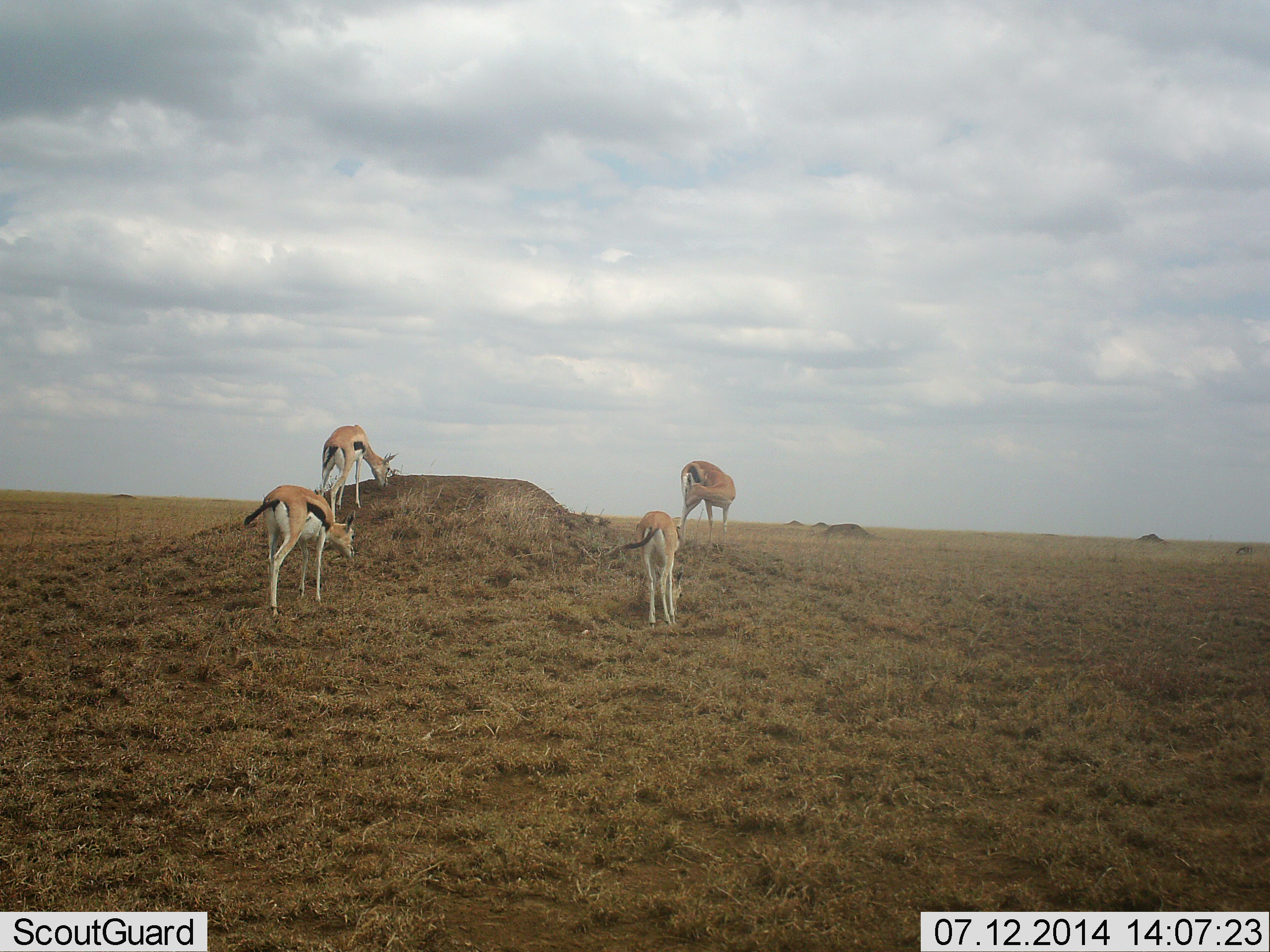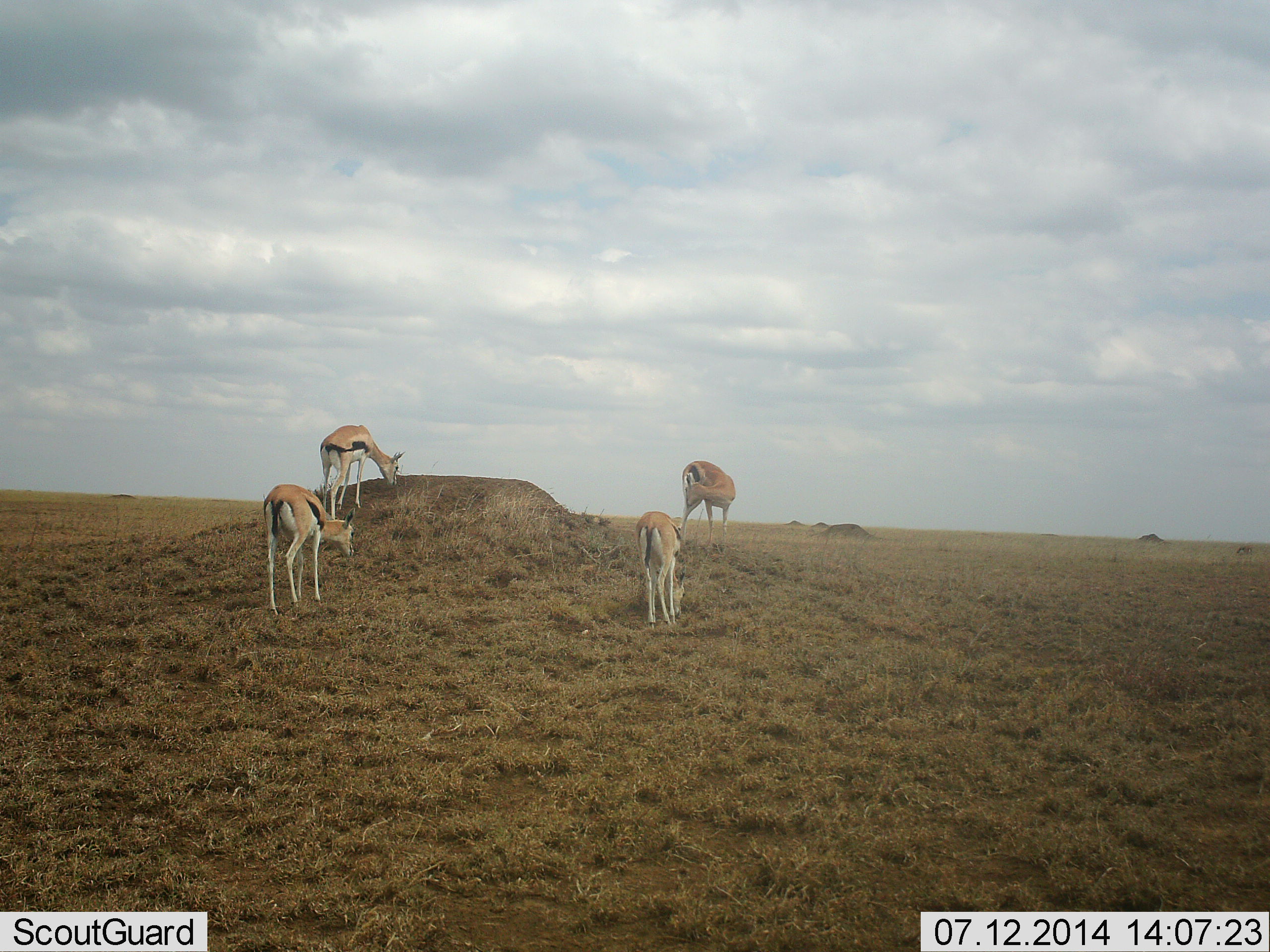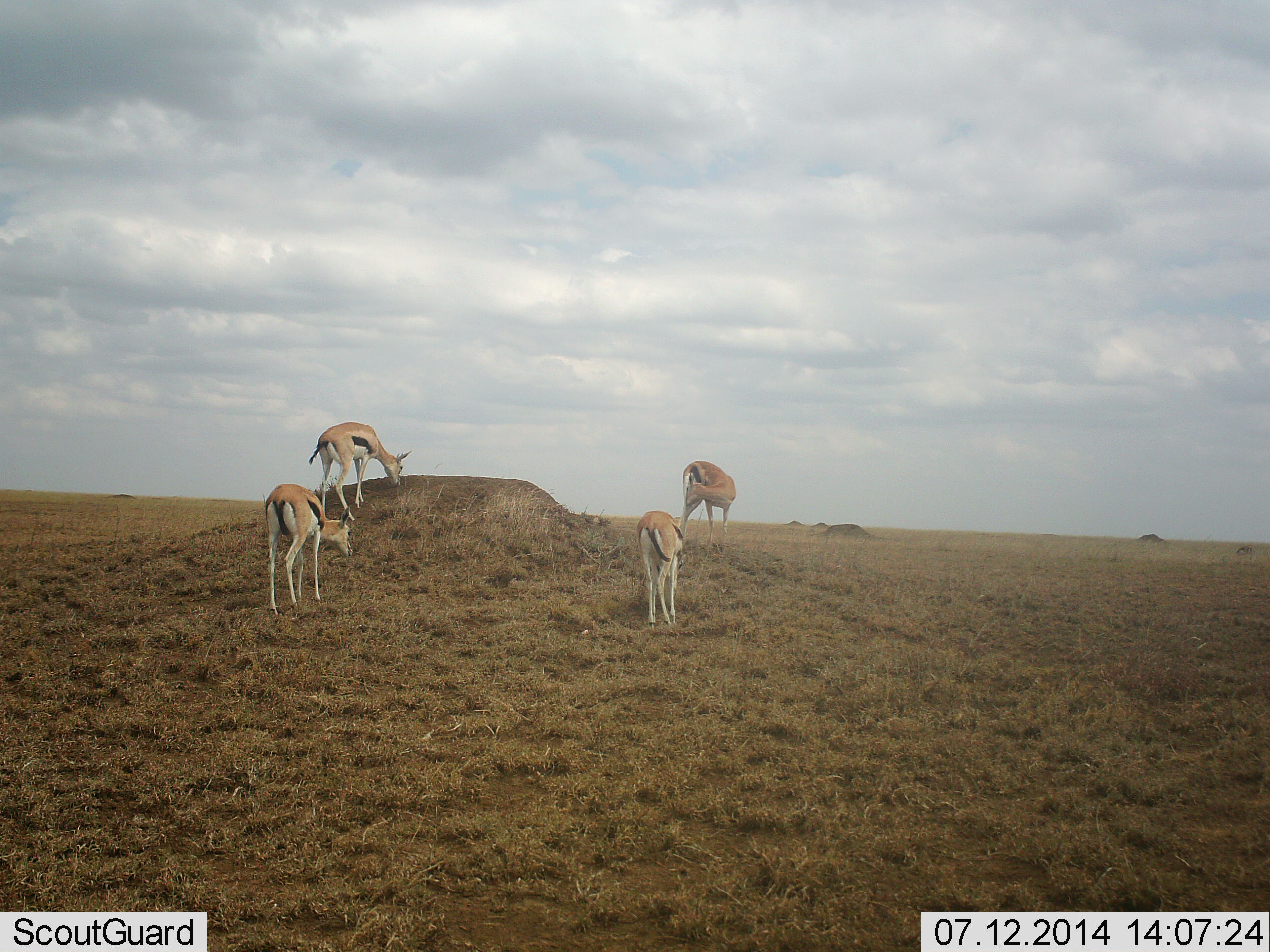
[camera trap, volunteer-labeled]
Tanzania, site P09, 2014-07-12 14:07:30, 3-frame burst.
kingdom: Animalia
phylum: Chordata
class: Mammalia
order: Artiodactyla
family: Bovidae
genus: Eudorcas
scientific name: Eudorcas thomsonii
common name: thomson's gazelle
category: gazellethomsons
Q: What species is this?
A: Gazellethomsons (thomson's gazelle) (Eudorcas thomsonii).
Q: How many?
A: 4.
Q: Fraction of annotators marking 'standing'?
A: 40%.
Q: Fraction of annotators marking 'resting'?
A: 0%.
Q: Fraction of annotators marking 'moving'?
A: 20%.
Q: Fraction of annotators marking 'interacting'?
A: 0%.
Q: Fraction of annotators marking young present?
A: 0%.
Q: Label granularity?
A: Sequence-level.